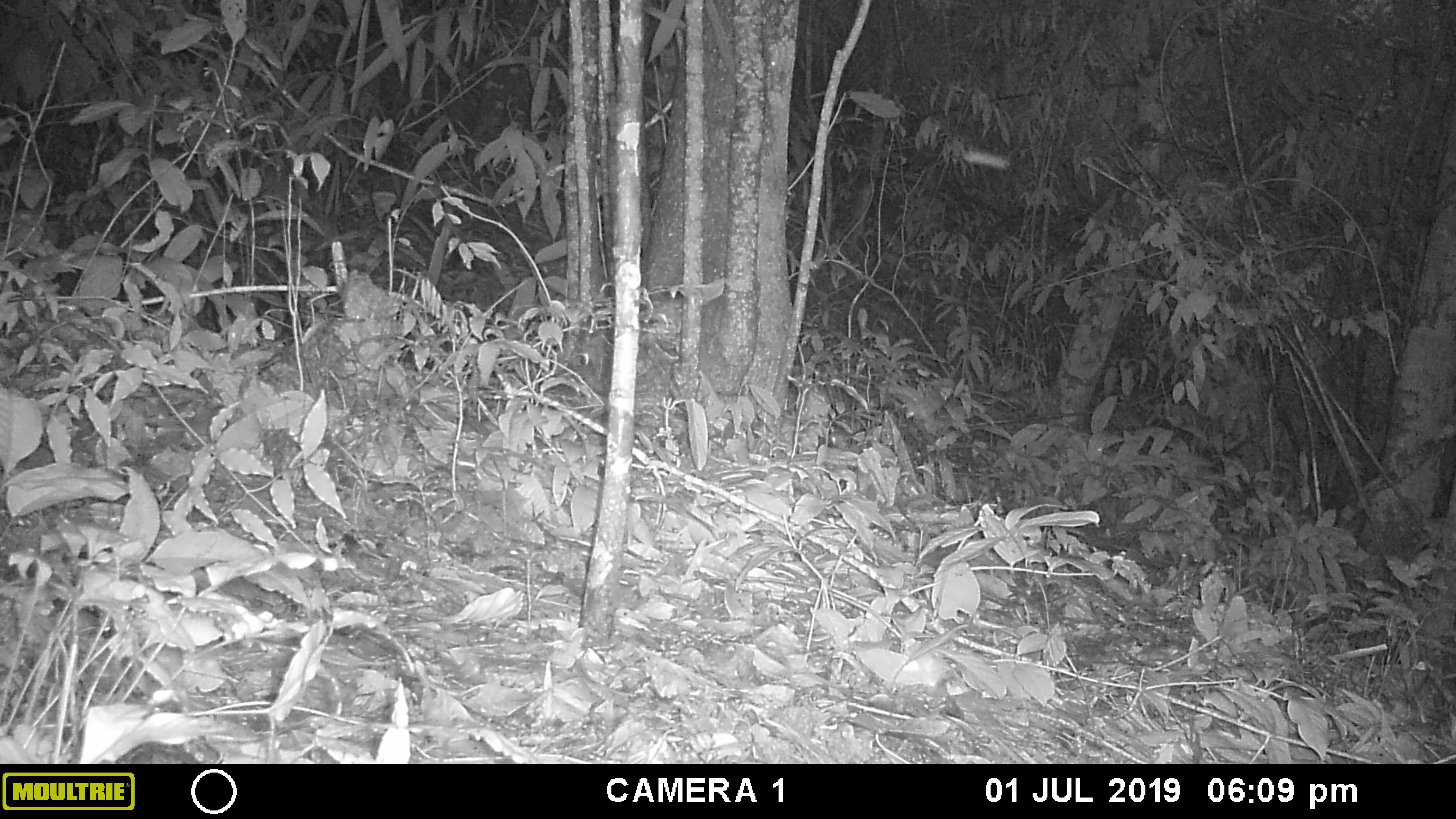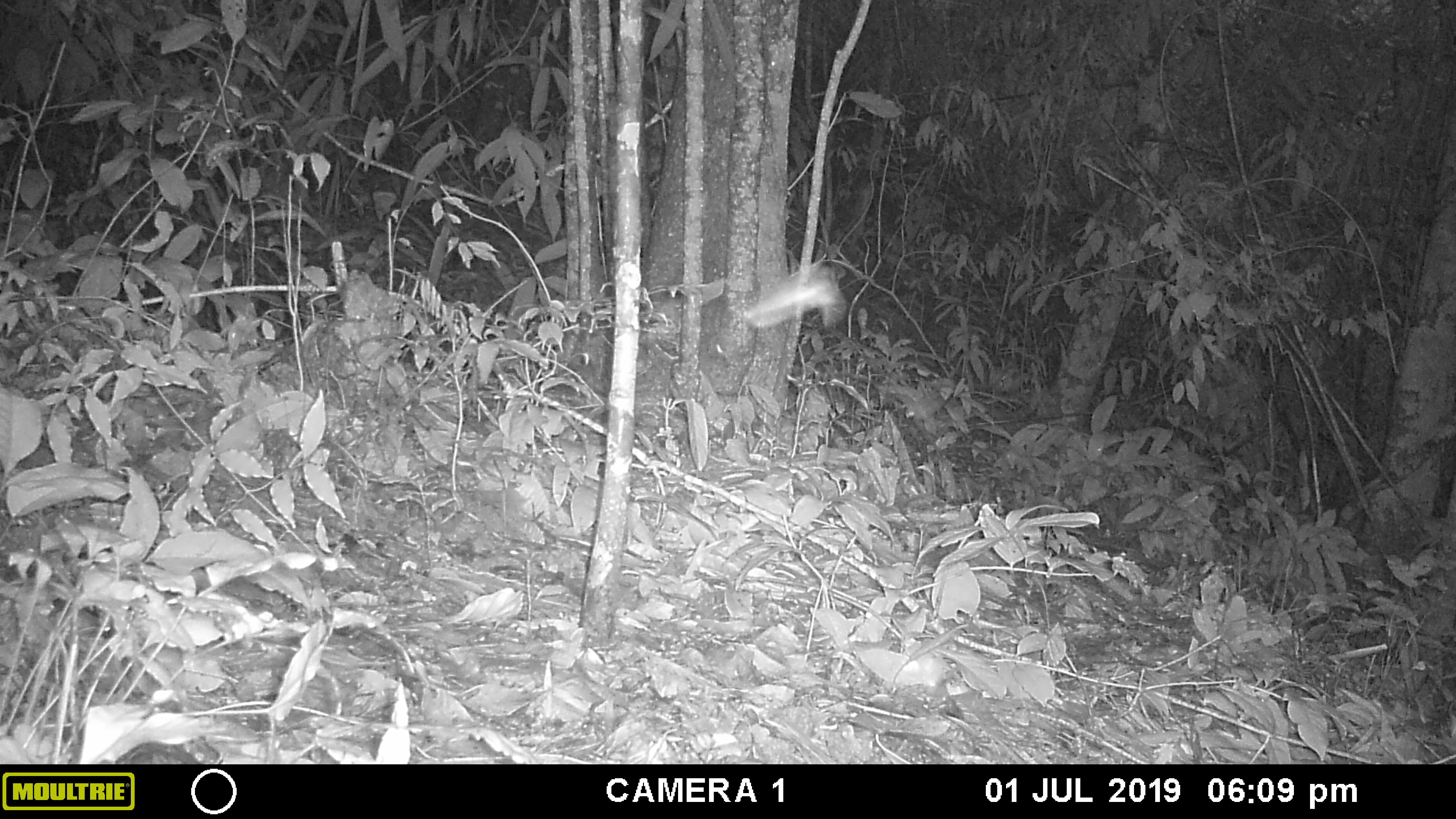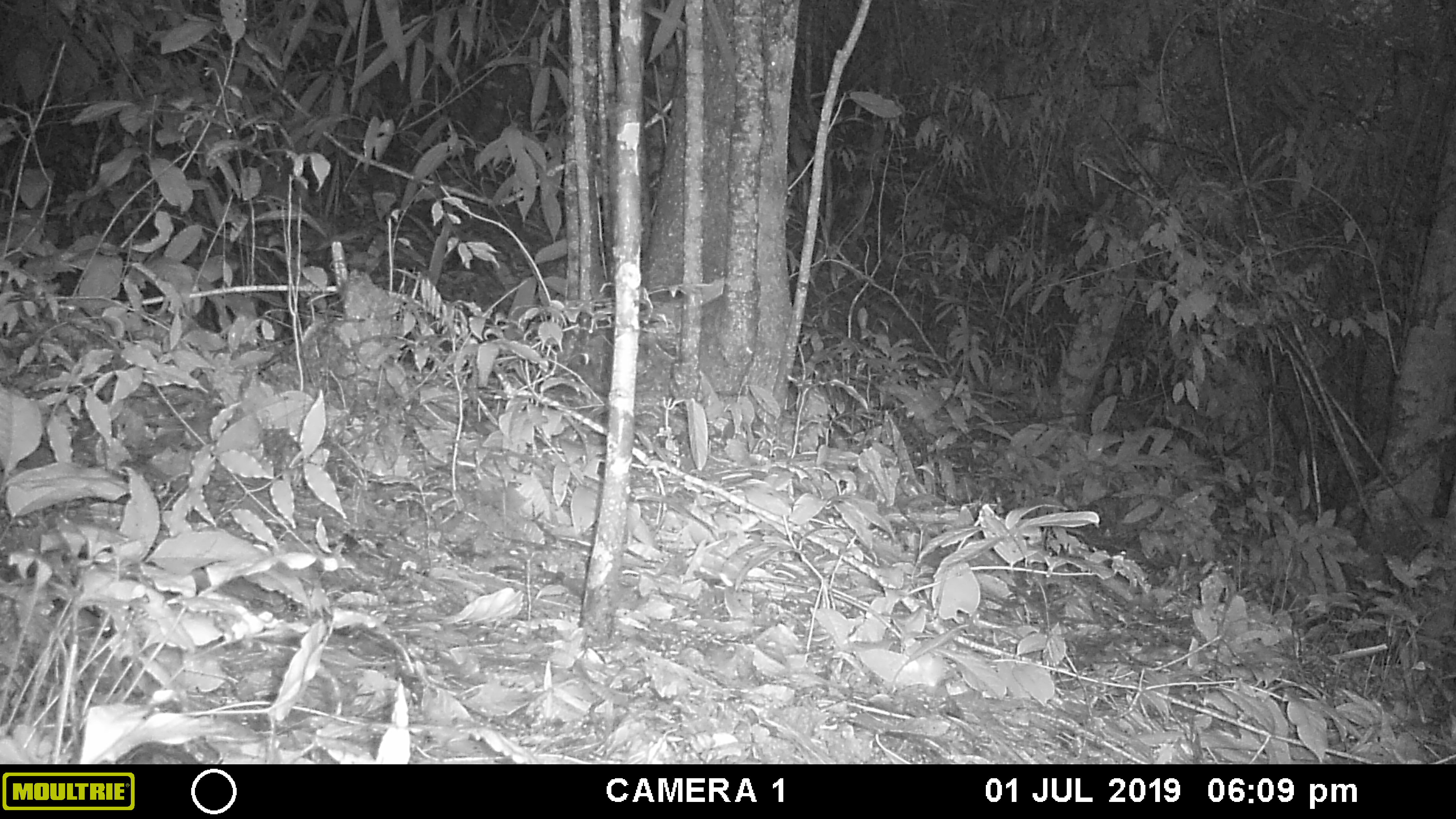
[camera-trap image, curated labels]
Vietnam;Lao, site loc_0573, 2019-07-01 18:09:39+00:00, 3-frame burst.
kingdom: Animalia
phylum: Arthropoda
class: Insecta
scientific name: Insecta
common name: insect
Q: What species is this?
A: Insect (Insecta).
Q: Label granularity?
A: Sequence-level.